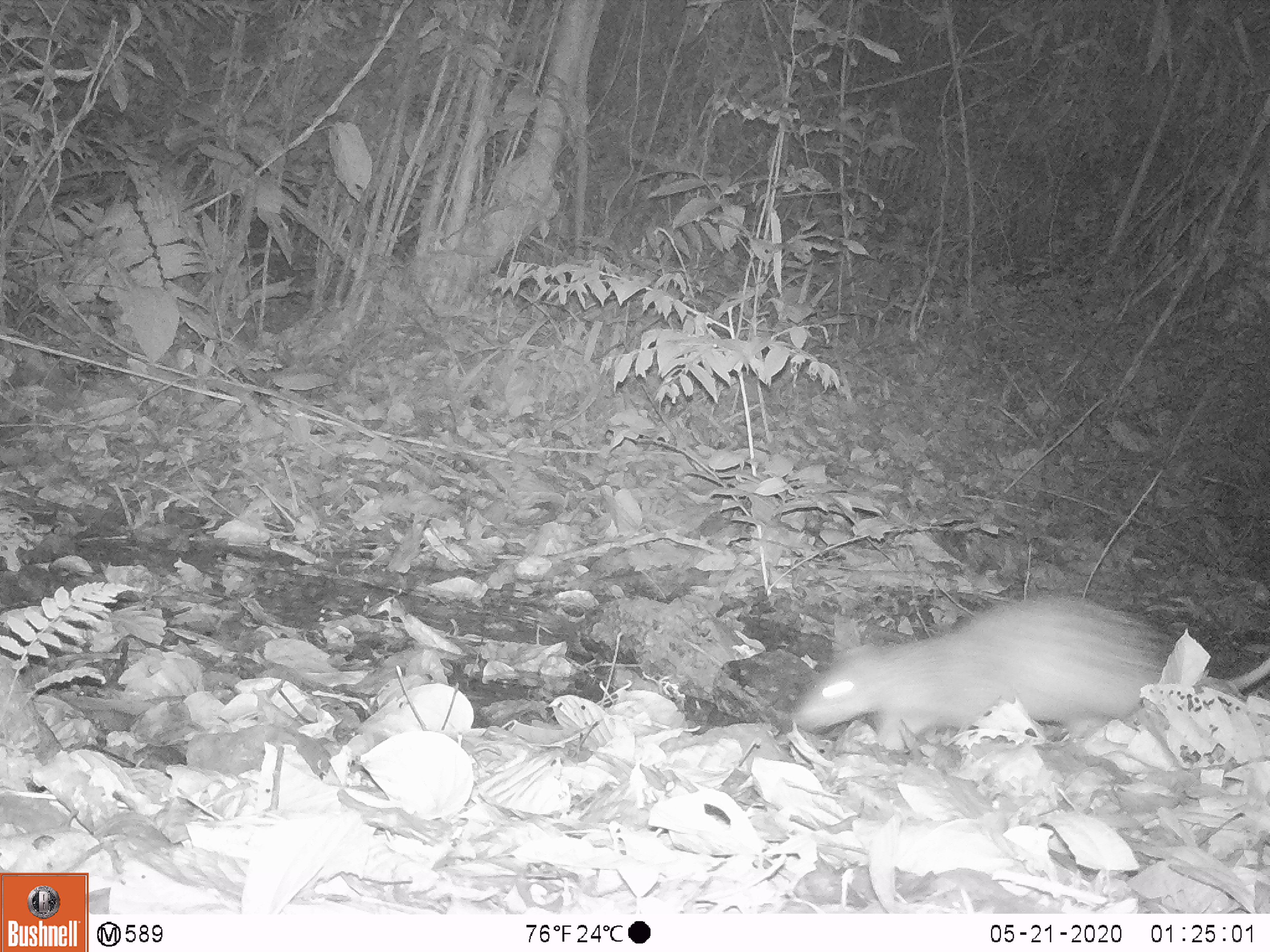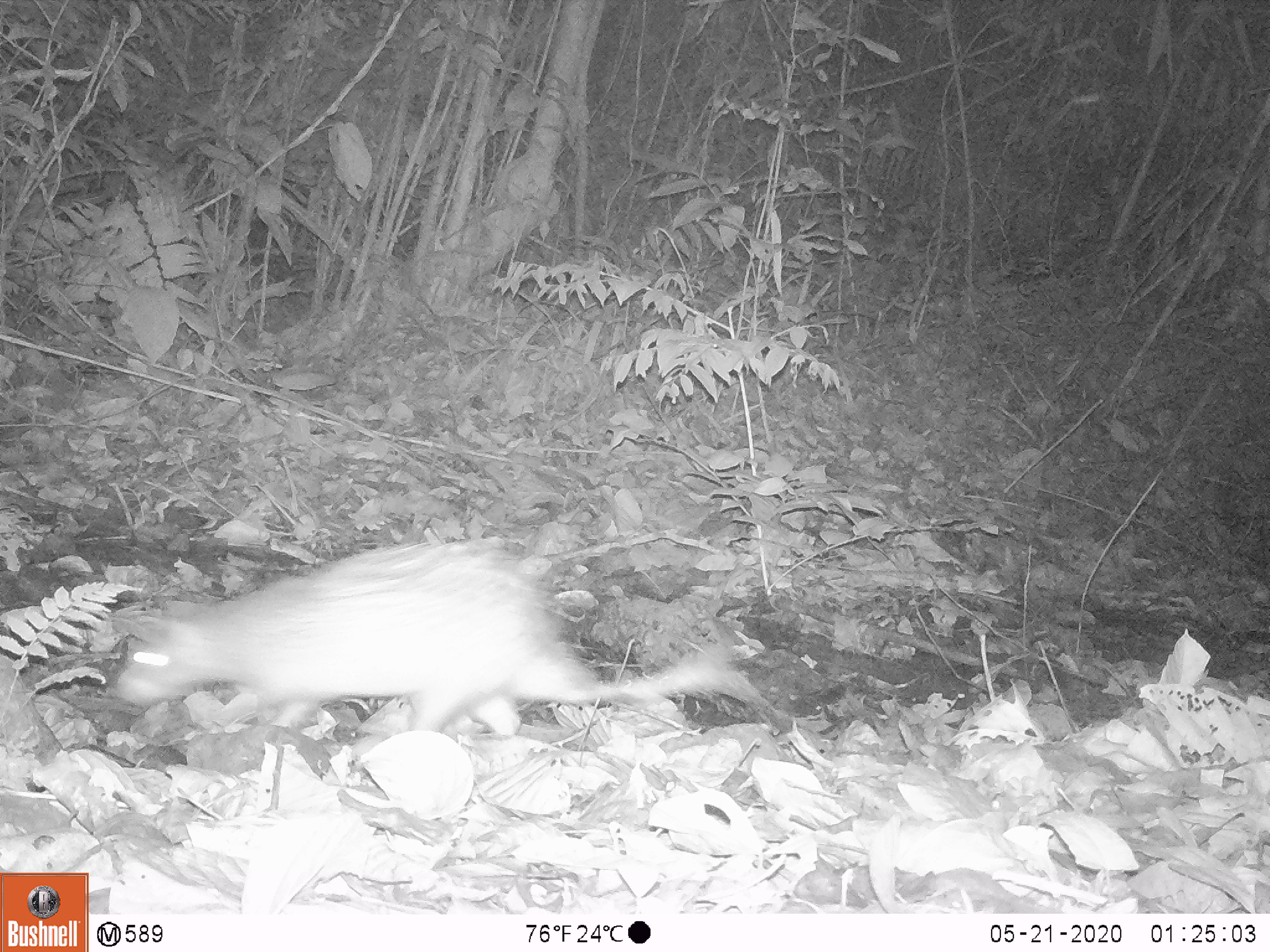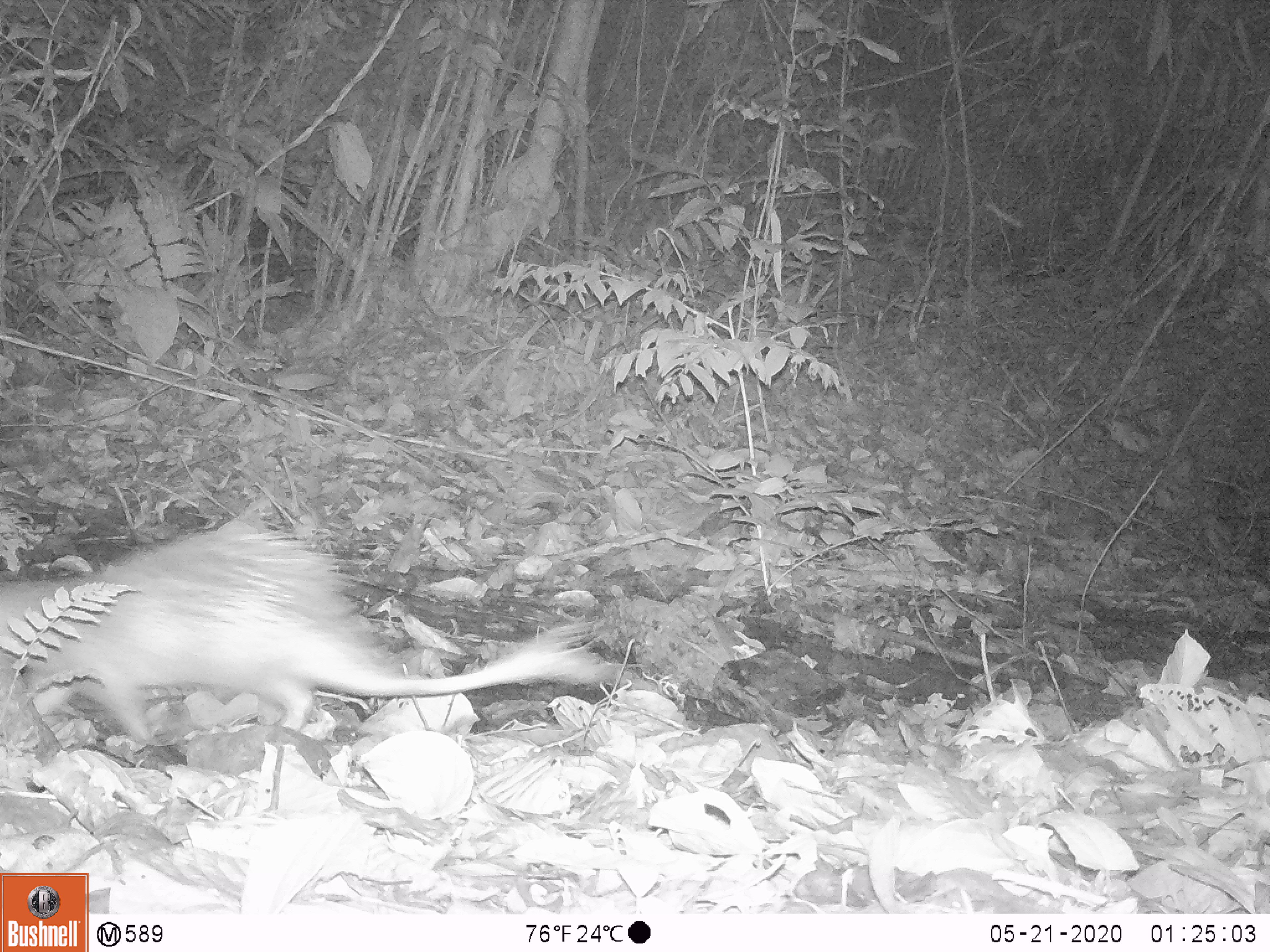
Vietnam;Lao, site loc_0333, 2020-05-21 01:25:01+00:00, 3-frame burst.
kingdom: Animalia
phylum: Chordata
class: Mammalia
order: Rodentia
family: Hystricidae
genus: Atherurus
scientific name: Atherurus macrourus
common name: asiatic brush-tailed porcupine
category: asiatic brush tailed porcupine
Asiatic brush tailed porcupine (asiatic brush-tailed porcupine) (Atherurus macrourus). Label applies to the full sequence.